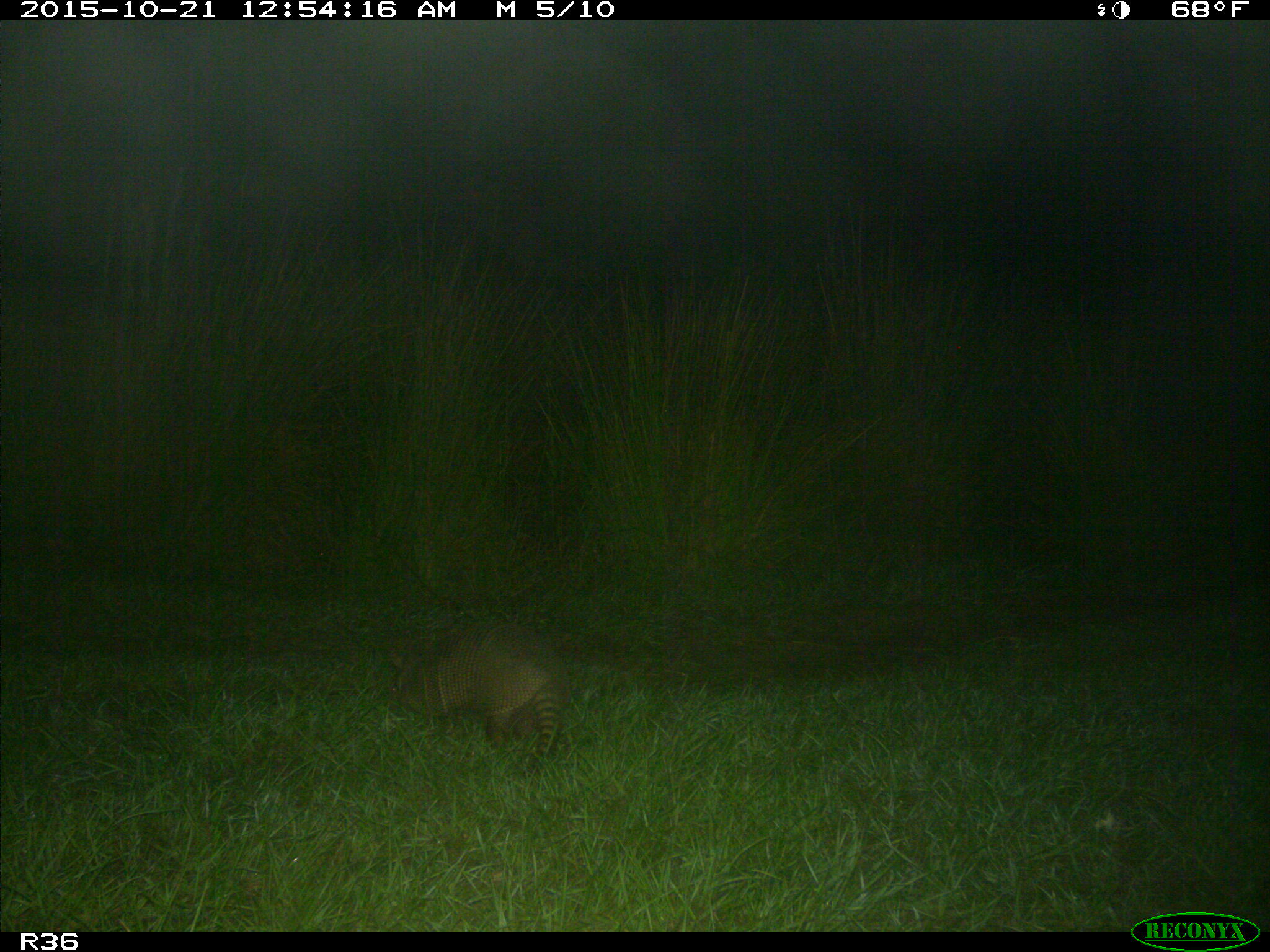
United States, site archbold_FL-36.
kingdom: Animalia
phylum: Chordata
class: Mammalia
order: Cingulata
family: Dasypodidae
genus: Dasypus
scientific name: Dasypus novemcinctus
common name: nine-banded armadillo